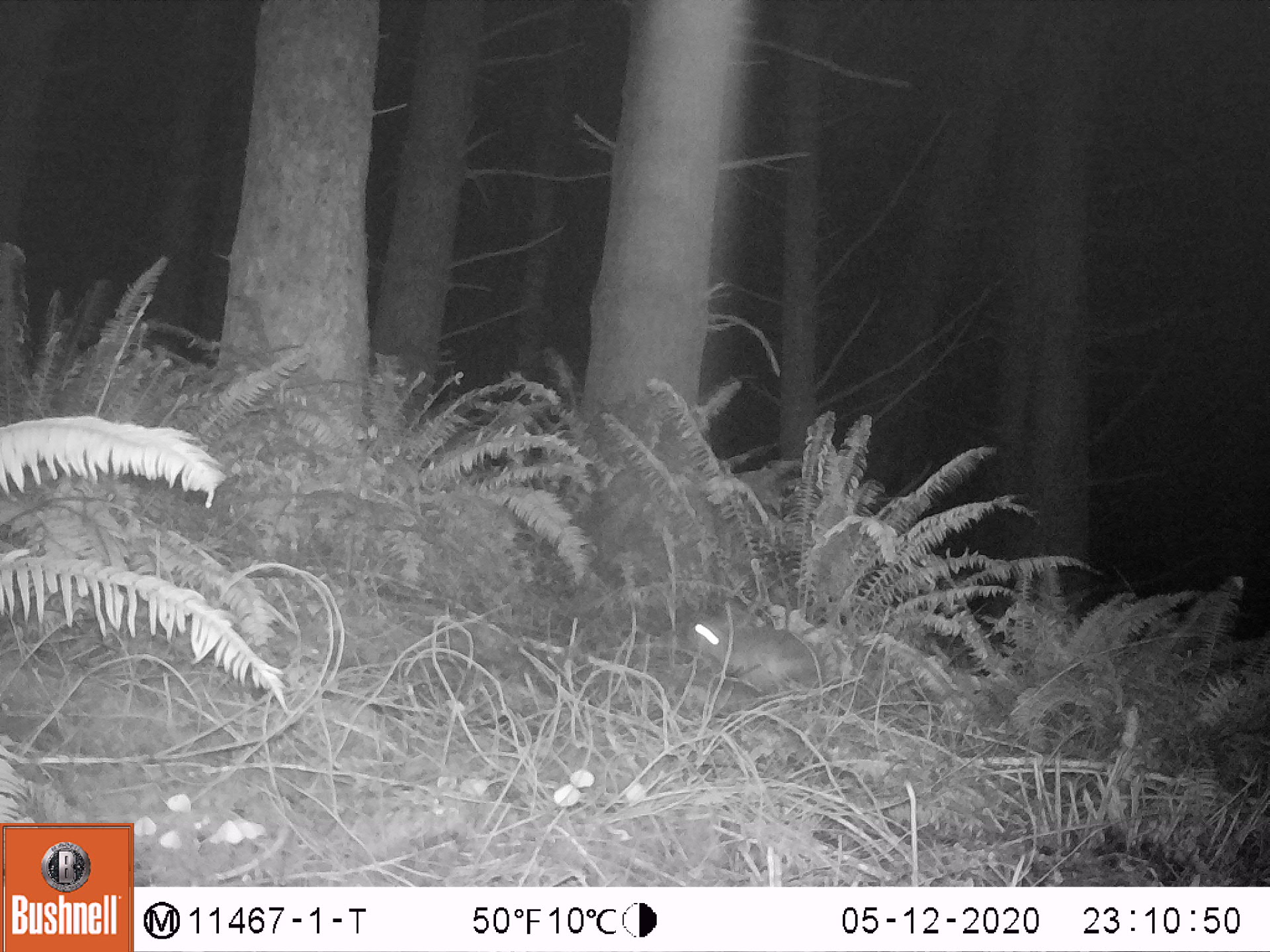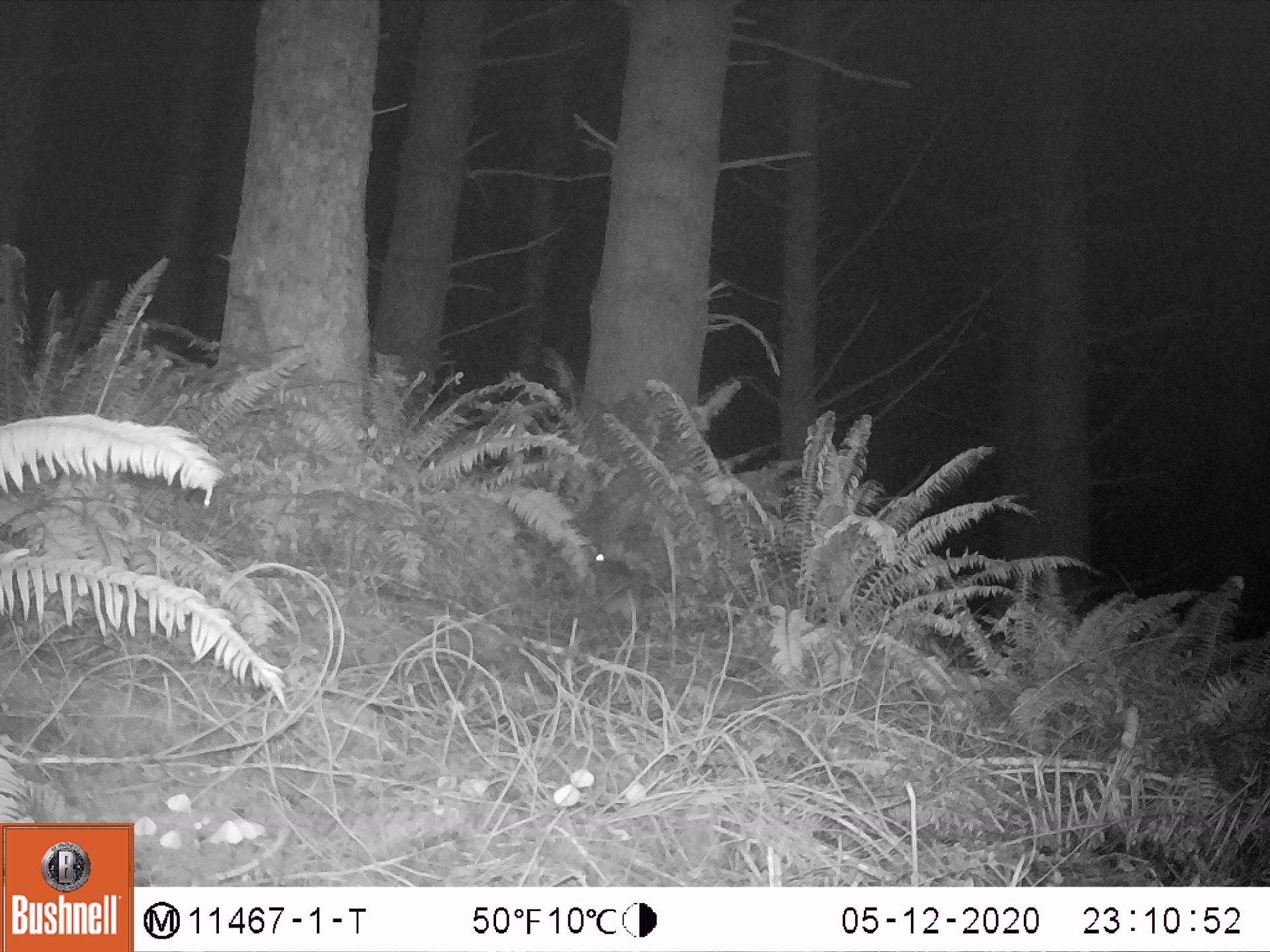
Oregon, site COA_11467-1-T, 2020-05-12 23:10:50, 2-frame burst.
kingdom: Animalia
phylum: Chordata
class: Mammalia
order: Lagomorpha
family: Leporidae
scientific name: Leporidae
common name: hares and rabbits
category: leporidae family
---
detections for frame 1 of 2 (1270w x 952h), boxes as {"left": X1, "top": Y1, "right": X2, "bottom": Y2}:
leporidae family: {"left": 690, "top": 600, "right": 834, "bottom": 695}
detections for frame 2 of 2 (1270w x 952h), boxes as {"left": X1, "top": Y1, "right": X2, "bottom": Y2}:
leporidae family: {"left": 588, "top": 539, "right": 644, "bottom": 628}